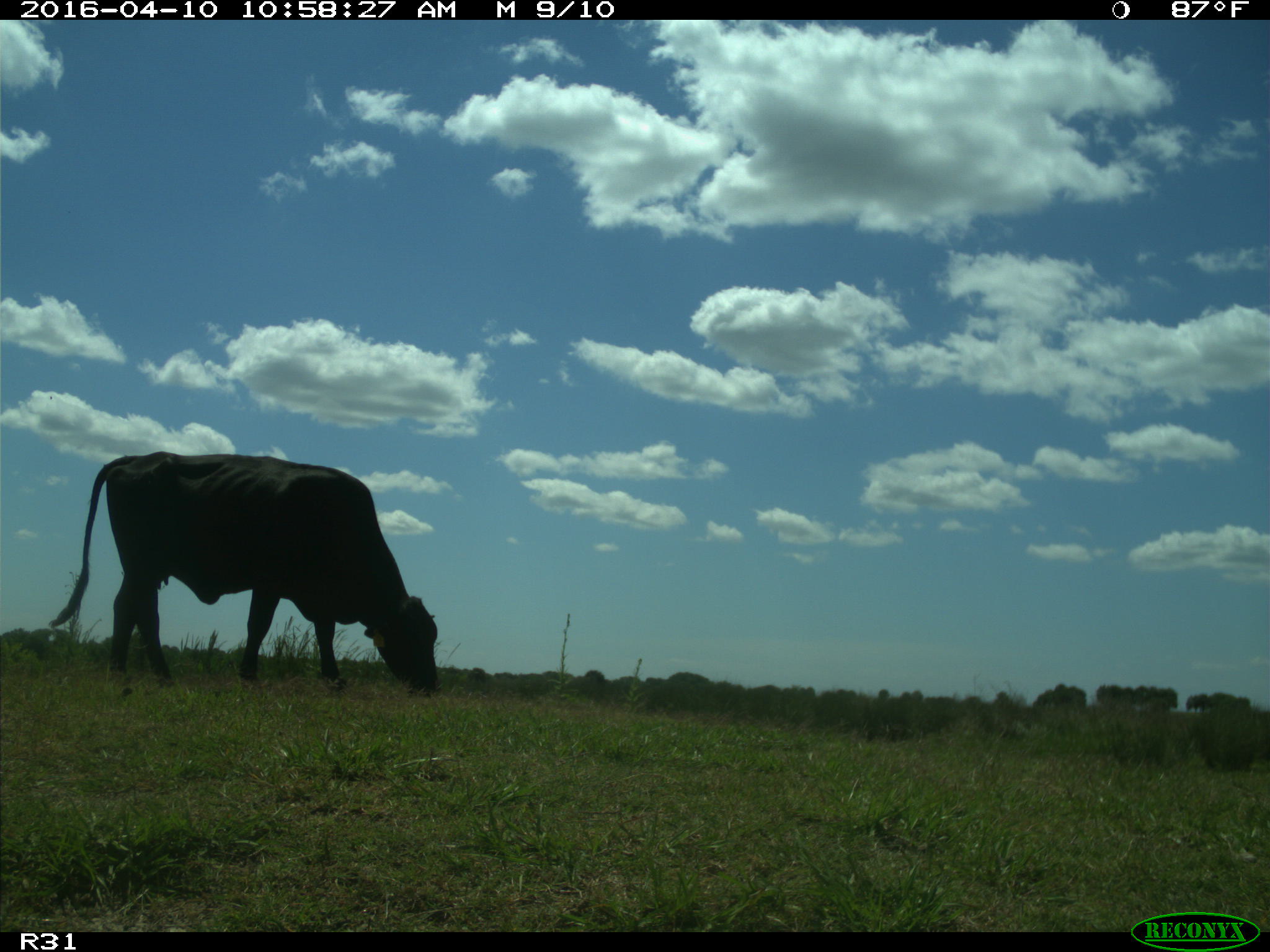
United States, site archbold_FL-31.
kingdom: Animalia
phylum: Chordata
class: Mammalia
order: Artiodactyla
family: Bovidae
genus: Bos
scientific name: Bos taurus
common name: domestic cow